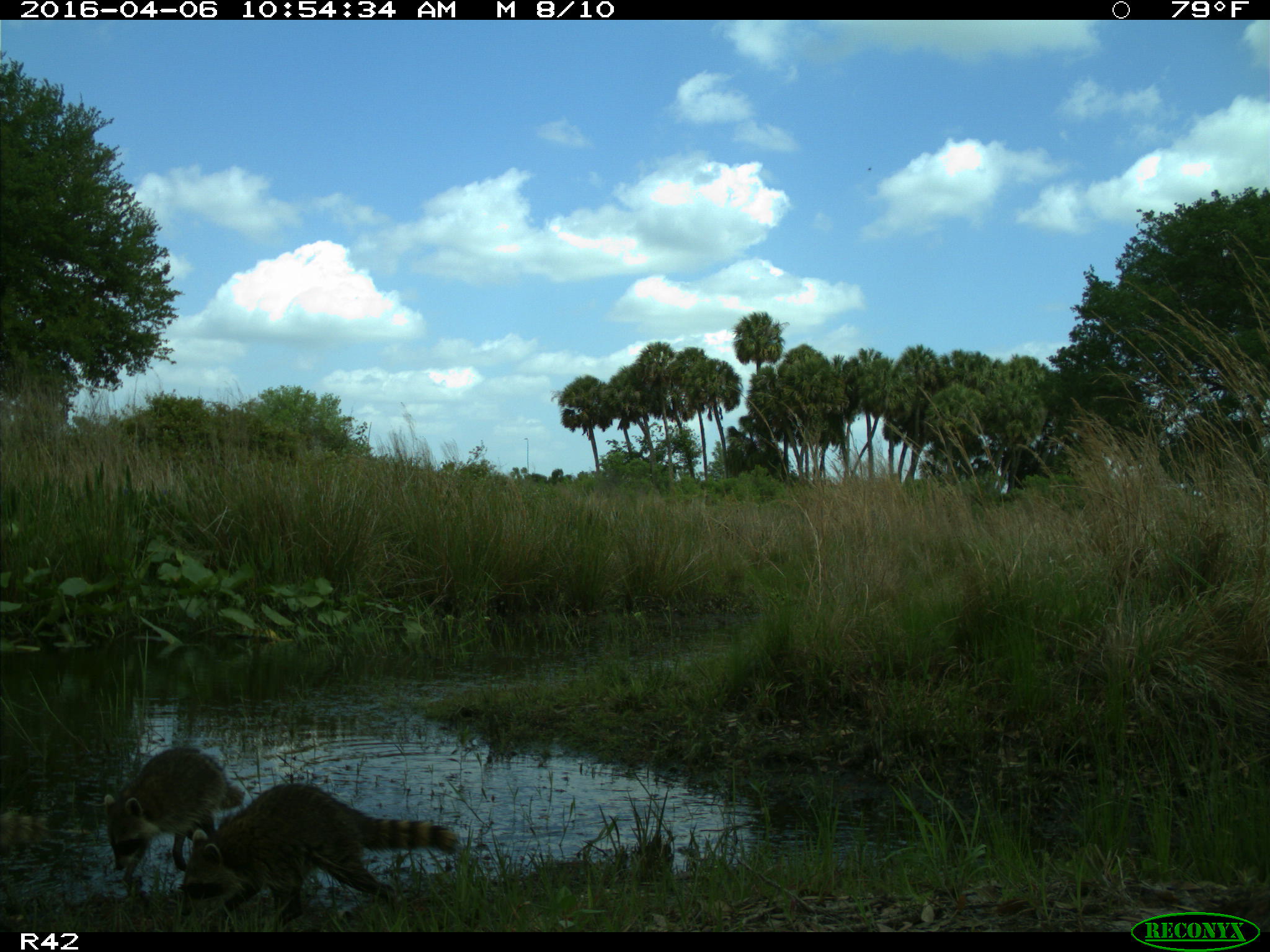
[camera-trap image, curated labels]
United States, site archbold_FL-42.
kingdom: Animalia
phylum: Chordata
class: Mammalia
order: Carnivora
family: Procyonidae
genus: Procyon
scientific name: Procyon lotor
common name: common raccoon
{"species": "Procyon lotor (common raccoon)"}